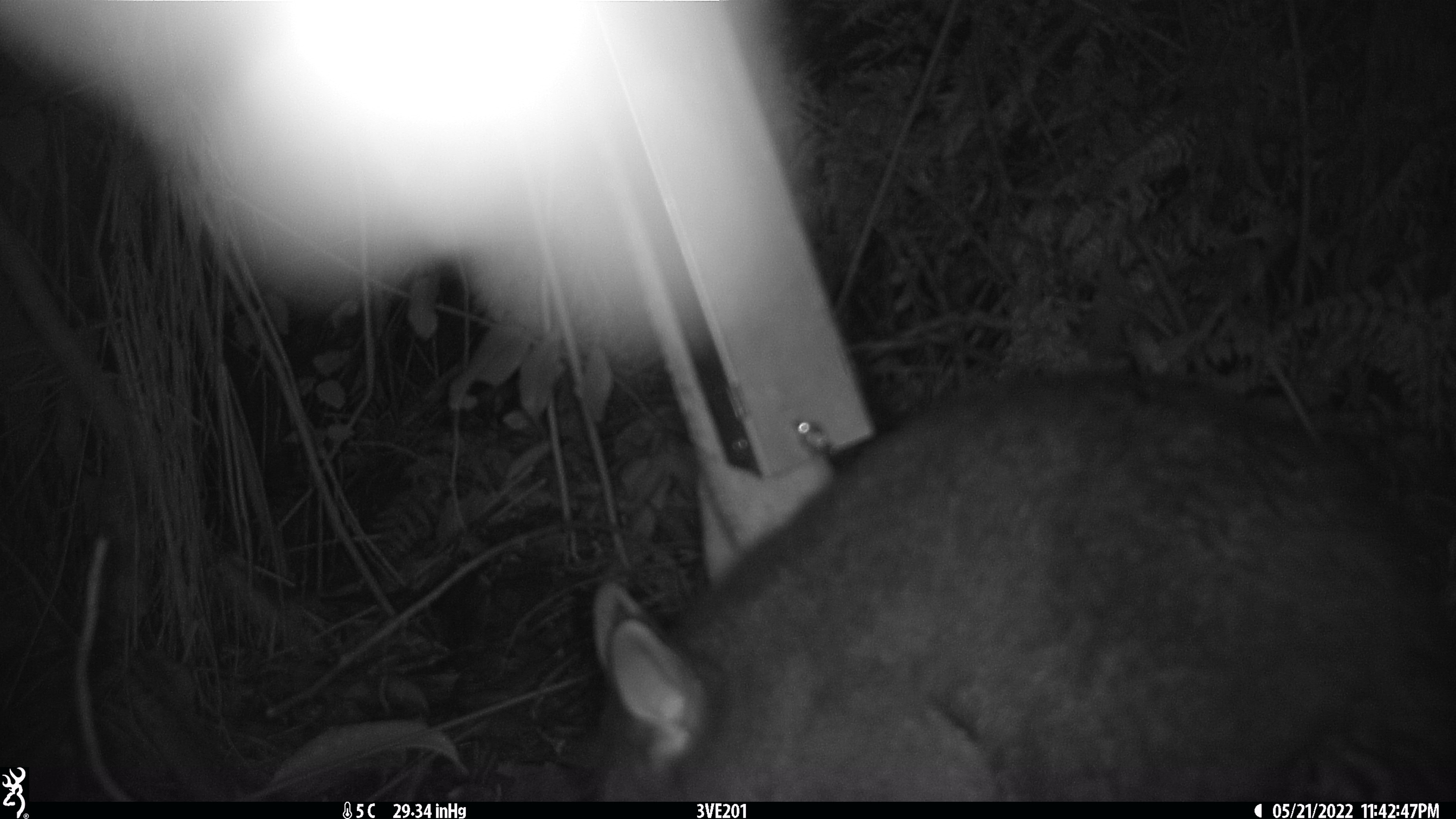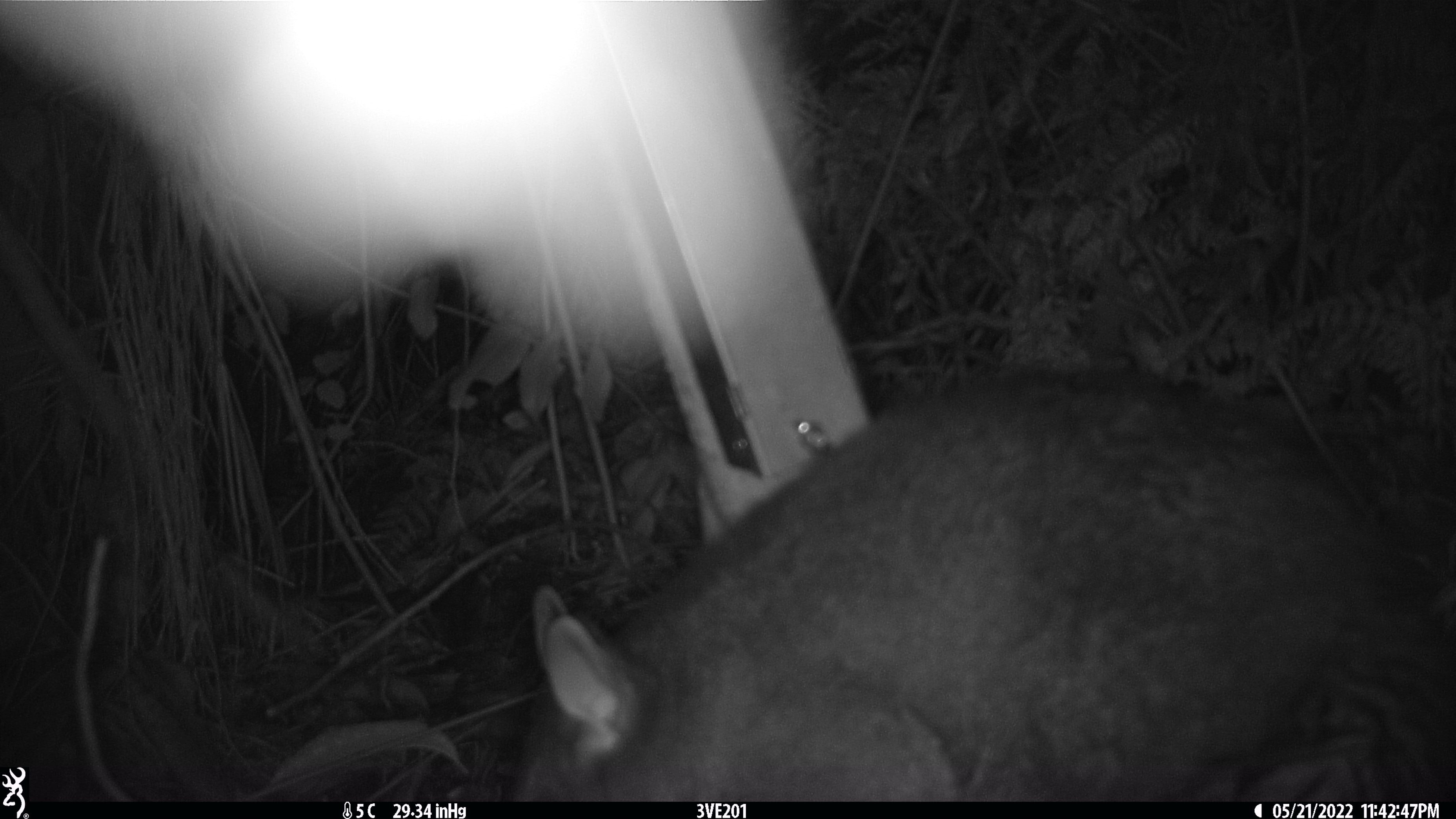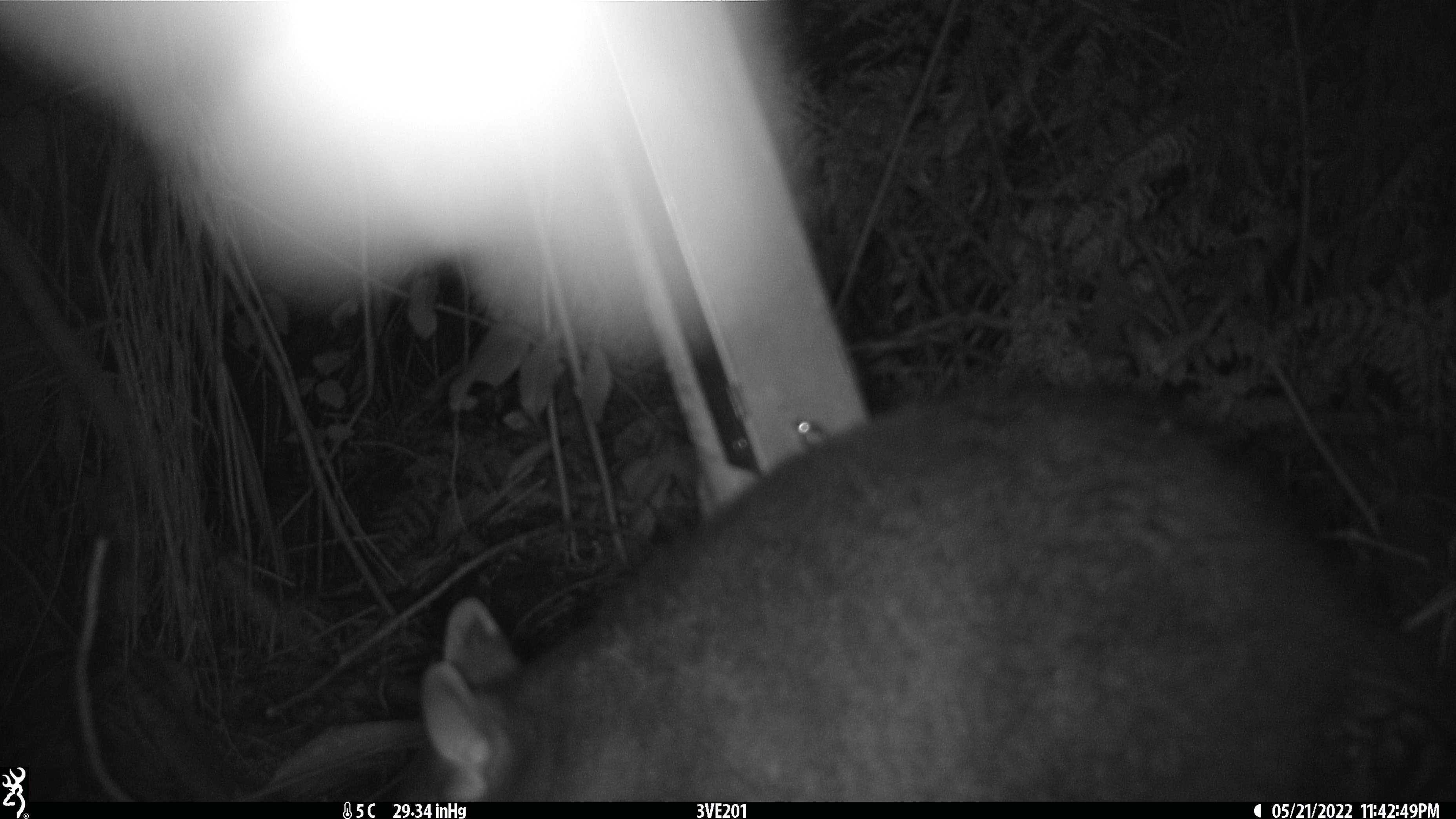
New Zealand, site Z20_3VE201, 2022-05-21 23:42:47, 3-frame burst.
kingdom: Animalia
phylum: Chordata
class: Mammalia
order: Diprotodontia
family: Phalangeridae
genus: Trichosurus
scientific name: Trichosurus vulpecula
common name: common brushtail possum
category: possum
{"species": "possum (common brushtail possum) (Trichosurus vulpecula)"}